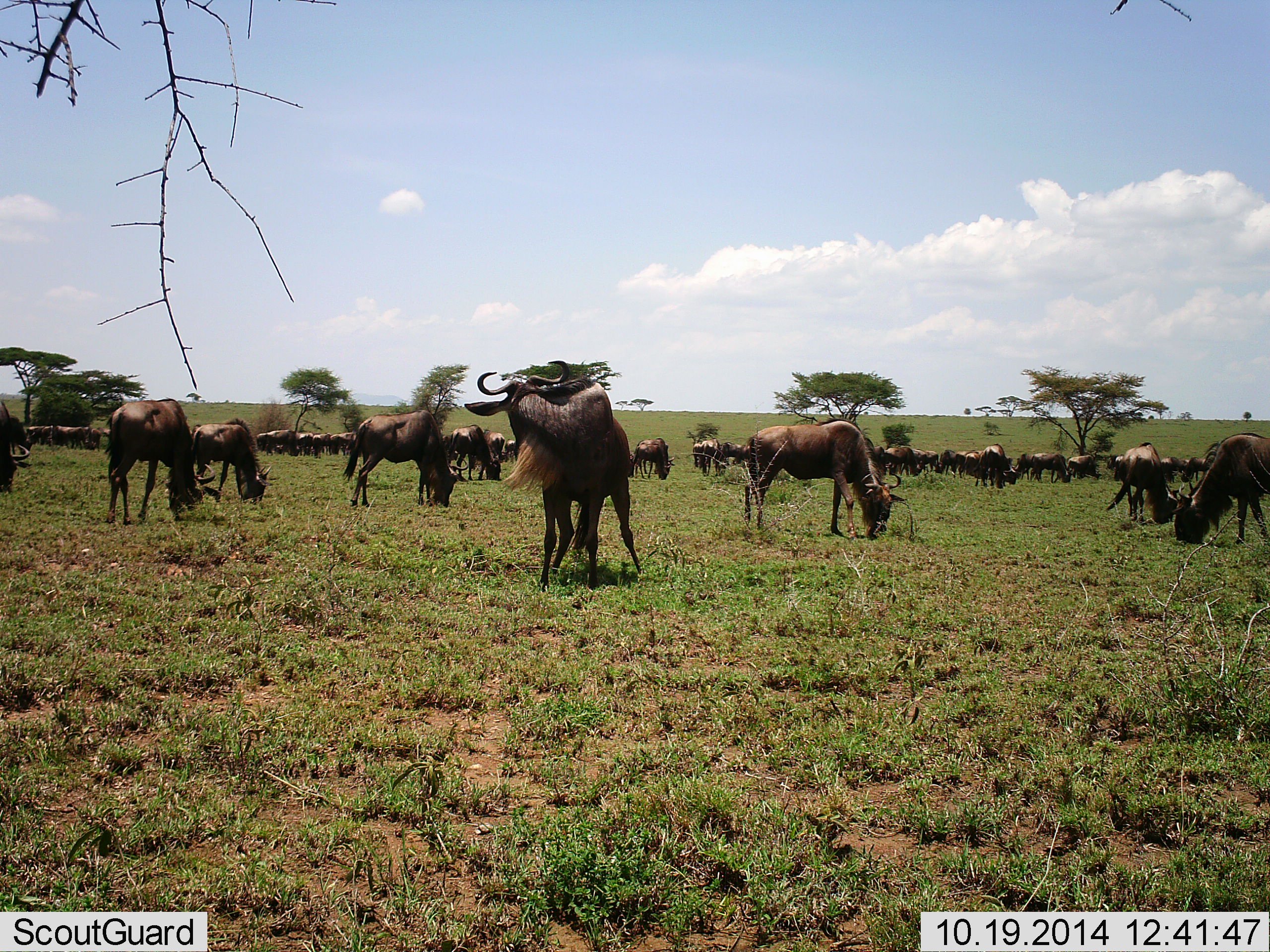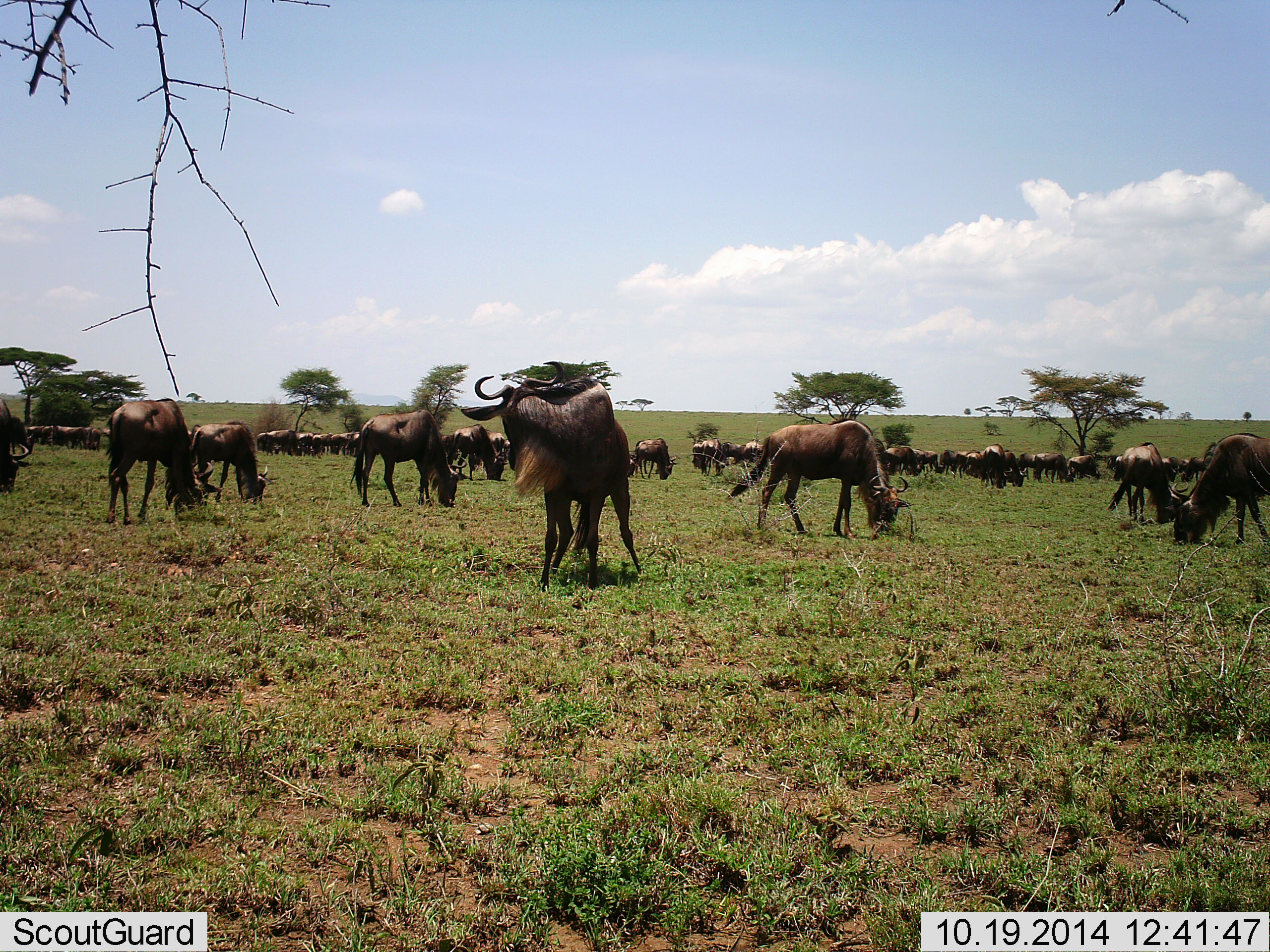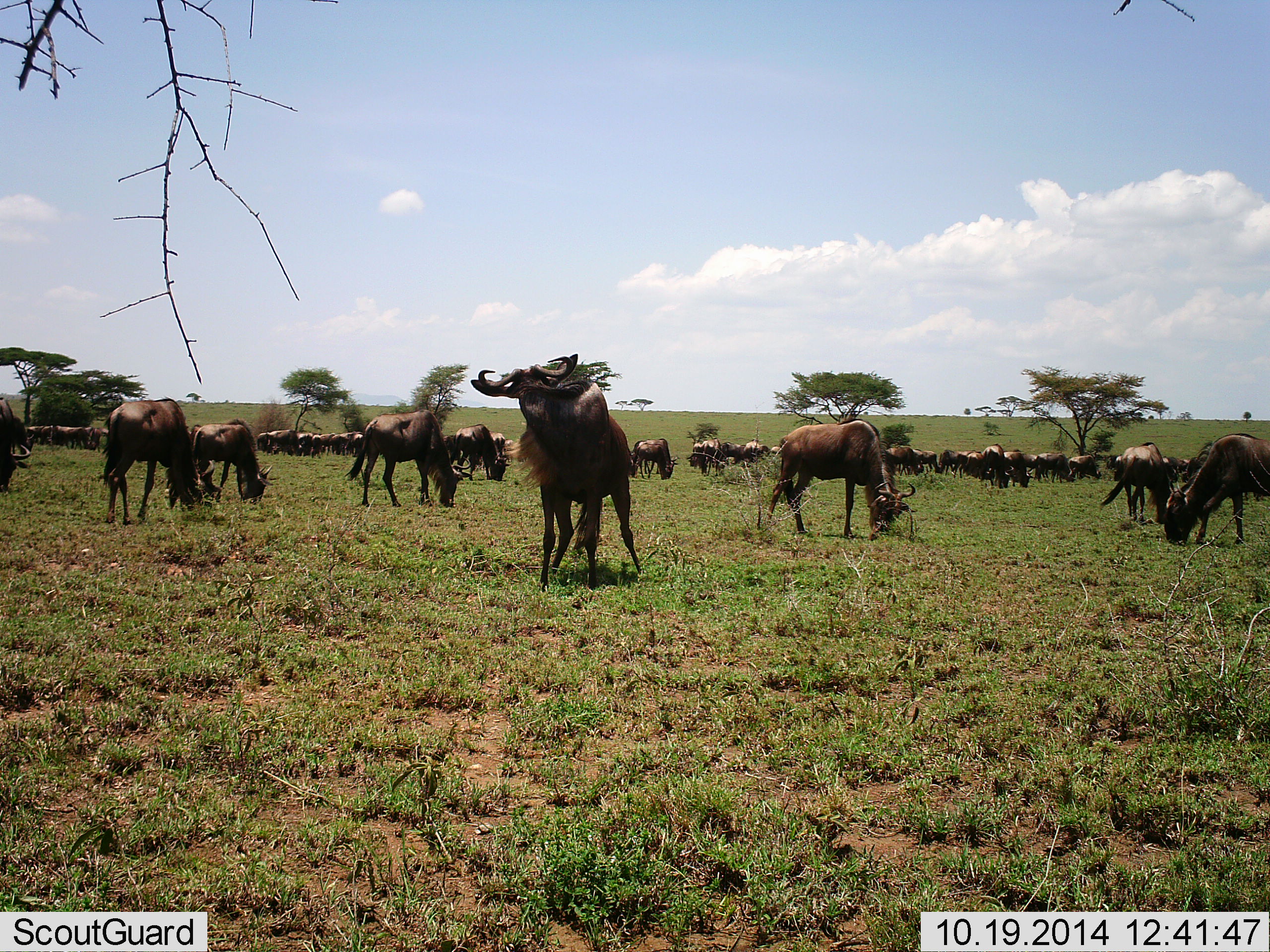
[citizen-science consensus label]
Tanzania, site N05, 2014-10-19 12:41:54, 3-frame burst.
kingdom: Animalia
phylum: Chordata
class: Mammalia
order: Artiodactyla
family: Bovidae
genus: Connochaetes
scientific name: Connochaetes taurinus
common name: blue wildebeest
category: wildebeest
Wildebeest (blue wildebeest) (Connochaetes taurinus), count 11-50. Behavior (volunteer vote fractions): standing 40%, resting 0%, moving 20%, interacting 10%. Young present (vote fraction): 0%. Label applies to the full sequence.